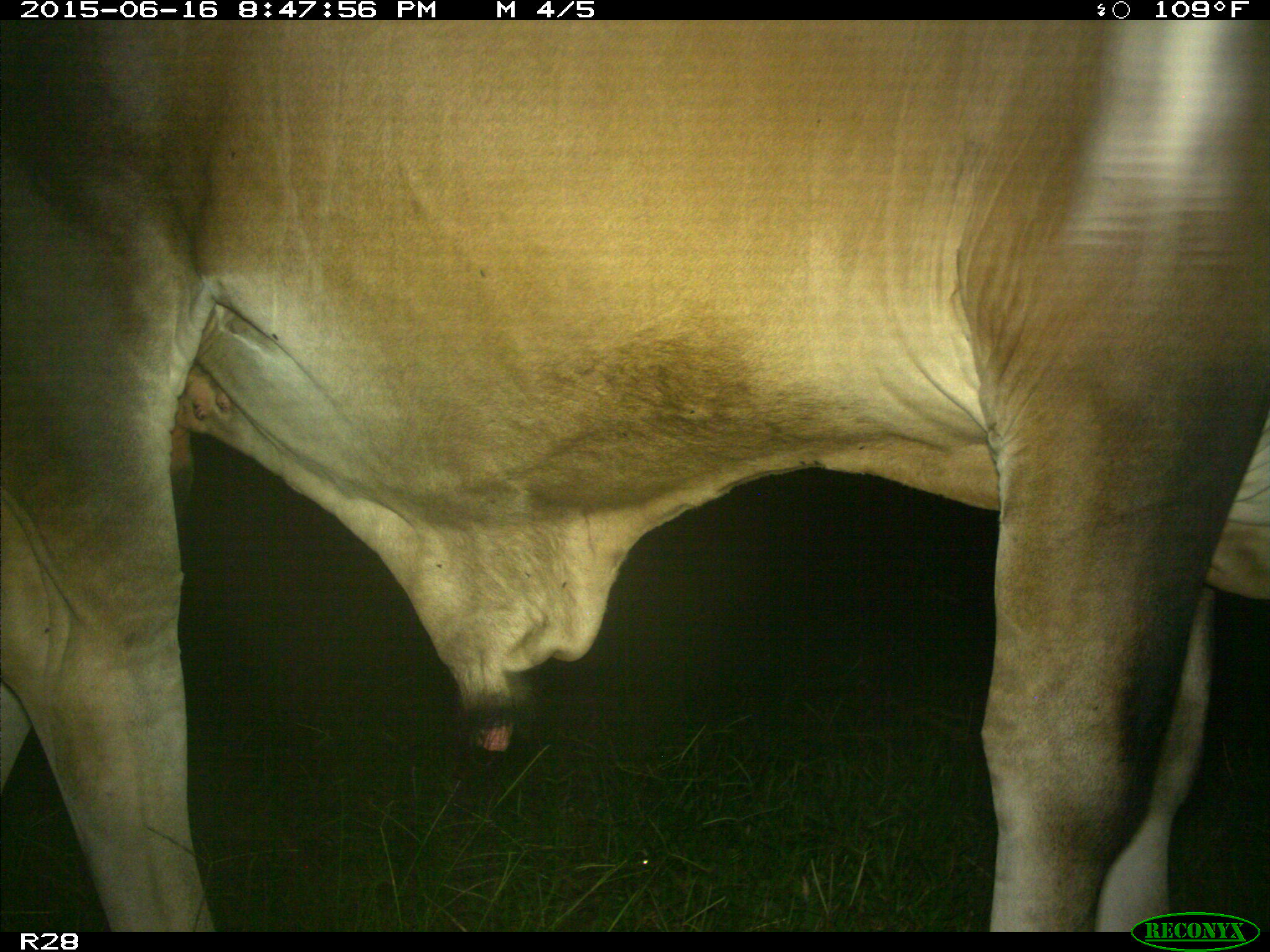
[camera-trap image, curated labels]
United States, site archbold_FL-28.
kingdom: Animalia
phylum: Chordata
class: Mammalia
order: Artiodactyla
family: Bovidae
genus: Bos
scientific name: Bos taurus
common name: domestic cow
Bos taurus (domestic cow).